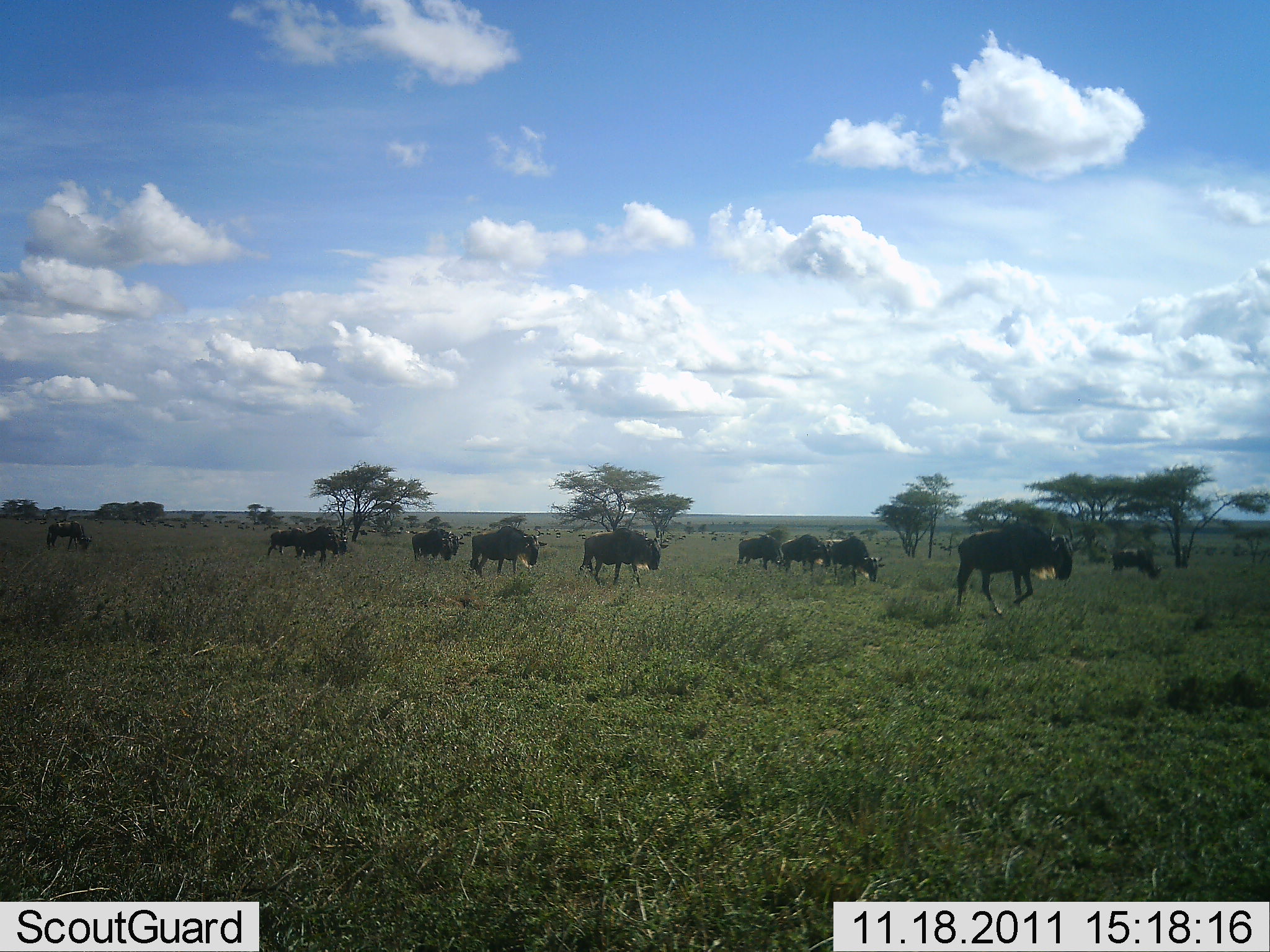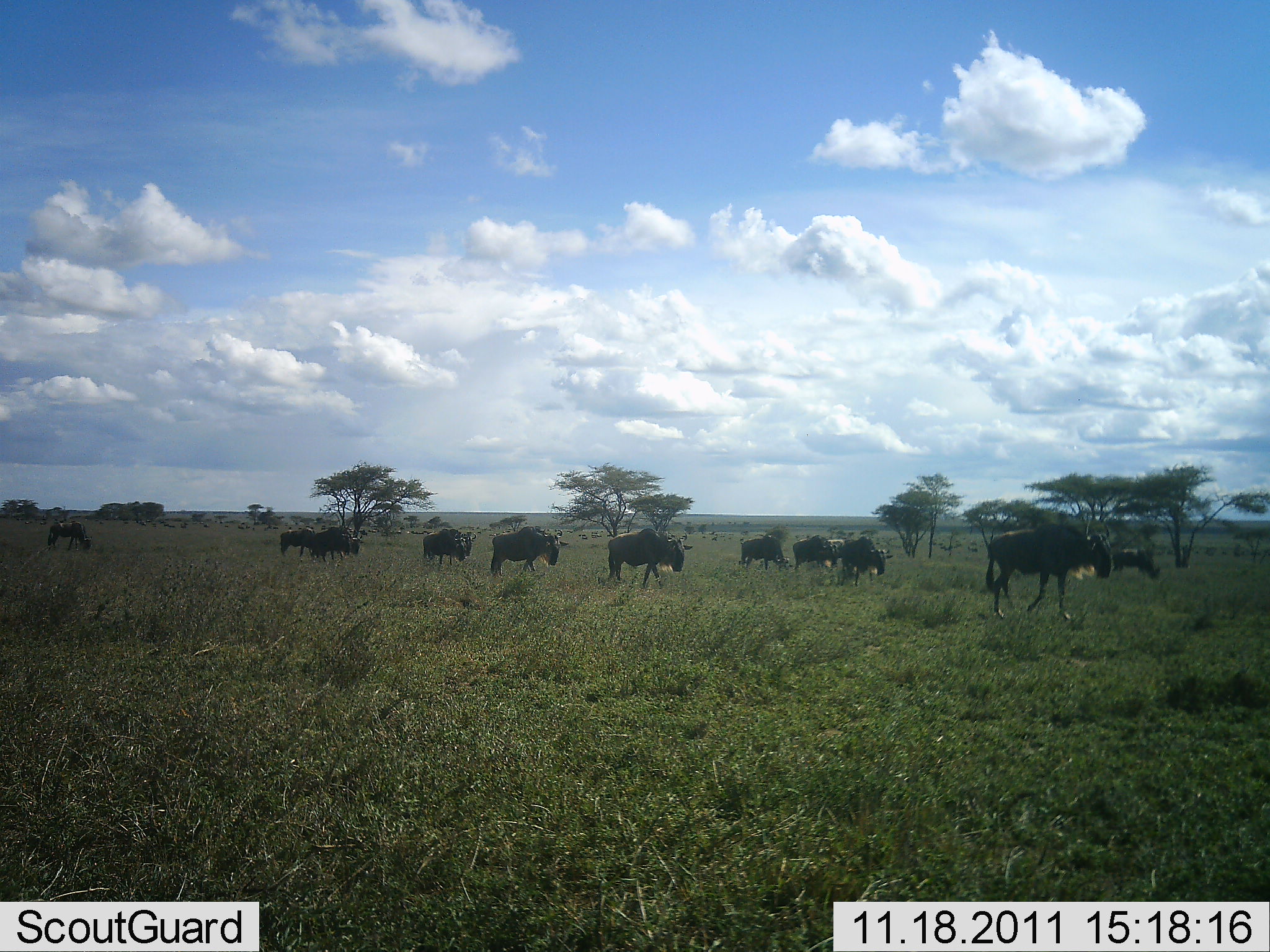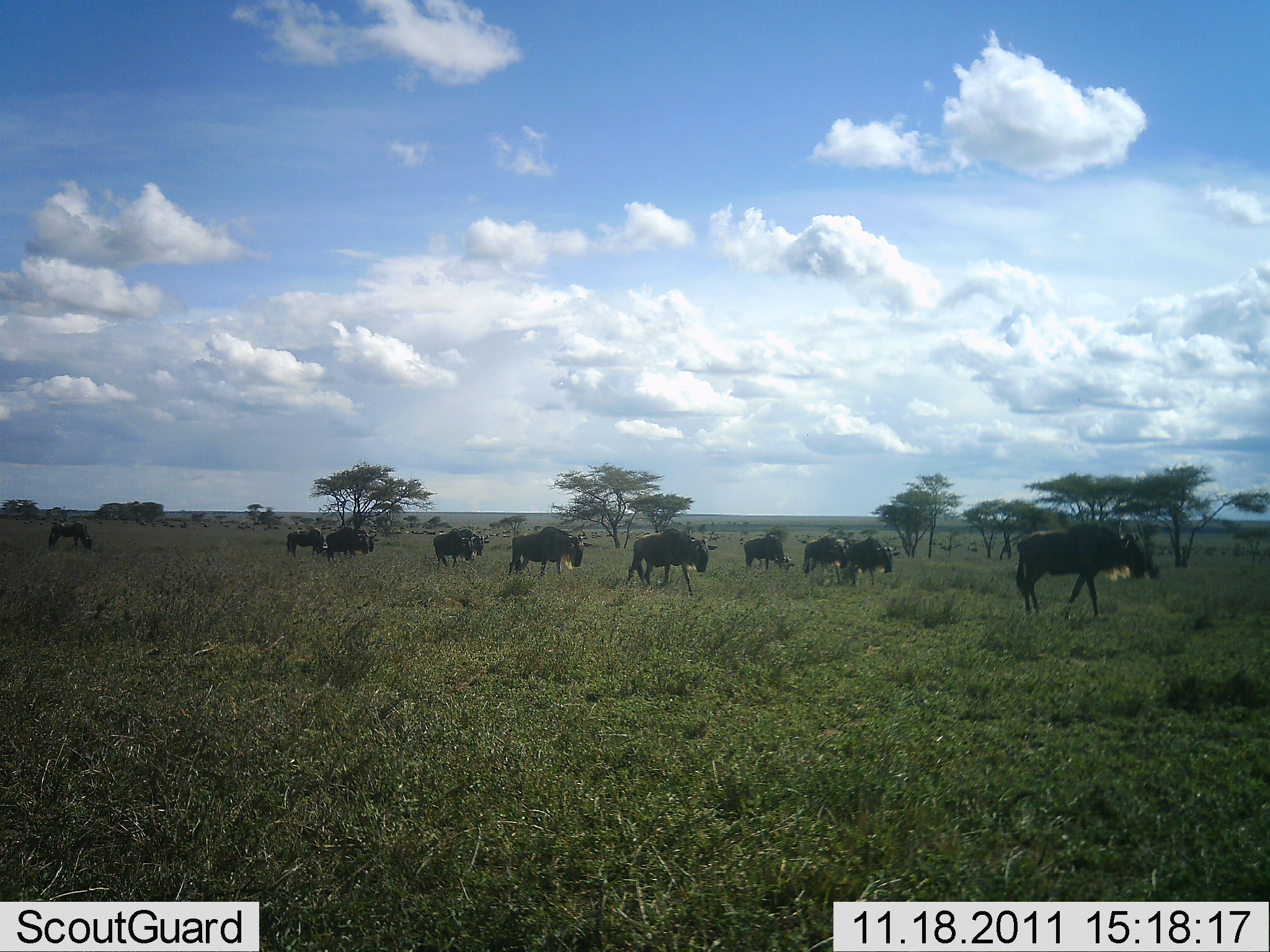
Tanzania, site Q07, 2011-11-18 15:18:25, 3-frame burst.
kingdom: Animalia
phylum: Chordata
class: Mammalia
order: Artiodactyla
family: Bovidae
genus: Connochaetes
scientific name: Connochaetes taurinus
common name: blue wildebeest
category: wildebeest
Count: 11-50.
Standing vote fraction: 6%.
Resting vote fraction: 0%.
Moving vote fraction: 94%.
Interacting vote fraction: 0%.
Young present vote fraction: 0%.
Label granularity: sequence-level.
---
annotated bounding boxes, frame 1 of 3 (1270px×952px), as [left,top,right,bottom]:
animal: [956,521,1074,617]; [578,528,669,588]; [579,527,661,587]; [470,526,547,577]; [829,536,885,586]; [781,534,830,575]; [411,528,464,561]; [737,534,783,572]; [294,526,340,563]; [1110,549,1162,580]; [46,521,92,552]; [411,528,454,561]; [268,527,305,558]; [437,528,465,555]; [326,525,348,554]; [180,522,188,529]; [396,526,403,534]; [662,538,671,544]; [360,530,368,536]; [578,534,586,539]; [168,524,174,530]; [464,531,471,536]; [739,537,745,542]; [139,521,146,525]; [410,530,417,534]; [709,531,716,535]; [238,525,243,529]; [260,521,265,525]; [307,527,312,531]; [482,527,487,531]; [727,532,732,536]; [40,522,46,525]; [60,519,66,522]; [203,524,209,527]; [372,528,376,532]; [701,535,705,539]; [712,537,716,541]; [100,521,105,524]; [145,520,150,523]; [159,521,164,524]; [273,526,278,529]; [471,526,474,531]; [546,532,551,535]; [25,521,29,524]; [284,522,288,525]; [447,526,451,529]; [599,530,603,533]; [679,537,683,540]; [17,518,22,520]; [305,526,310,528]; [367,530,372,532]; [95,518,98,521]; [214,519,217,522]; [540,532,543,535]; [567,530,570,533]; [683,535,686,538]; [38,519,42,521]; [42,518,46,520]; [224,525,228,527]; [241,522,245,524]; [193,522,196,524]; [200,522,203,524]; [219,521,221,524]; [288,527,291,529]; [350,530,353,532]; [477,531,480,533]; [731,534,734,536]; [876,542,879,544]; [546,529,548,531]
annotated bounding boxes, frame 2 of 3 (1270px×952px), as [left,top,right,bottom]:
animal: [985,522,1112,623]; [607,528,694,589]; [490,526,569,580]; [835,536,893,586]; [738,536,793,572]; [422,529,471,566]; [792,535,837,573]; [1110,548,1161,580]; [280,528,324,564]; [310,526,353,562]; [47,521,93,551]; [450,529,477,557]; [342,527,363,555]; [54,520,64,524]; [591,532,597,538]; [180,524,186,529]; [146,519,152,523]; [238,525,244,529]; [245,526,251,530]; [411,530,417,534]; [739,537,745,541]; [158,521,165,524]; [158,521,165,524]; [361,531,368,534]; [566,531,573,534]; [180,523,184,528]; [204,524,209,528]; [322,525,326,530]; [372,528,377,532]; [427,531,432,535]; [40,522,46,525]; [596,534,602,537]; [397,530,401,534]; [17,518,22,521]; [25,522,30,525]; [183,522,188,525]; [241,522,246,525]; [264,528,269,531]; [418,531,423,534]; [477,531,482,534]; [69,521,75,523]; [84,517,88,520]; [124,521,128,524]; [142,523,146,526]; [163,524,169,526]; [169,525,175,527]; [200,521,204,524]; [349,530,355,532]; [368,529,372,532]; [582,537,588,539]; [711,532,715,535]; [100,521,103,524]; [268,526,271,529]; [407,531,410,534]; [578,534,581,537]; [69,517,73,519]; [165,519,169,521]; [225,525,229,527]; [274,527,278,529]; [348,528,352,530]; [506,531,510,533]; [582,534,586,536]; [702,536,706,538]; [95,519,98,521]; [220,521,222,524]; [289,527,292,529]; [299,528,302,530]; [424,531,427,533]; [620,532,623,534]; [305,526,310,527]; [42,519,46,520]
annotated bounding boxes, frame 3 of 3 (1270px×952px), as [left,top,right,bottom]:
animal: [1016,520,1162,620]; [1016,521,1147,620]; [627,527,719,597]; [628,529,717,596]; [508,526,593,581]; [509,526,587,578]; [839,537,900,587]; [802,534,856,584]; [842,537,894,585]; [802,535,847,586]; [433,528,490,568]; [743,534,795,576]; [744,536,792,574]; [432,528,476,568]; [324,527,370,562]; [48,521,95,552]; [287,528,326,558]; [459,528,491,557]; [359,529,378,552]; [643,532,649,535]